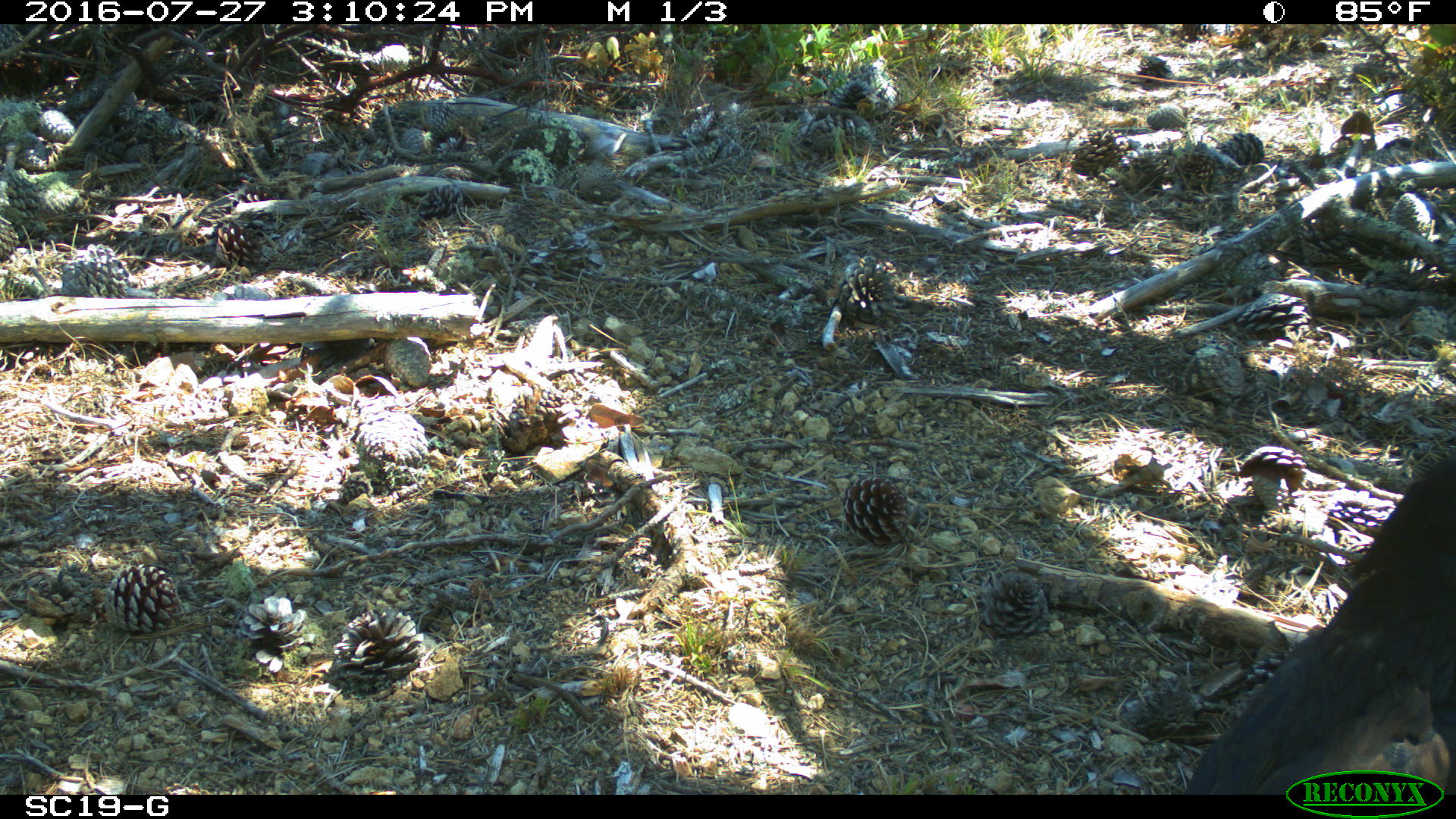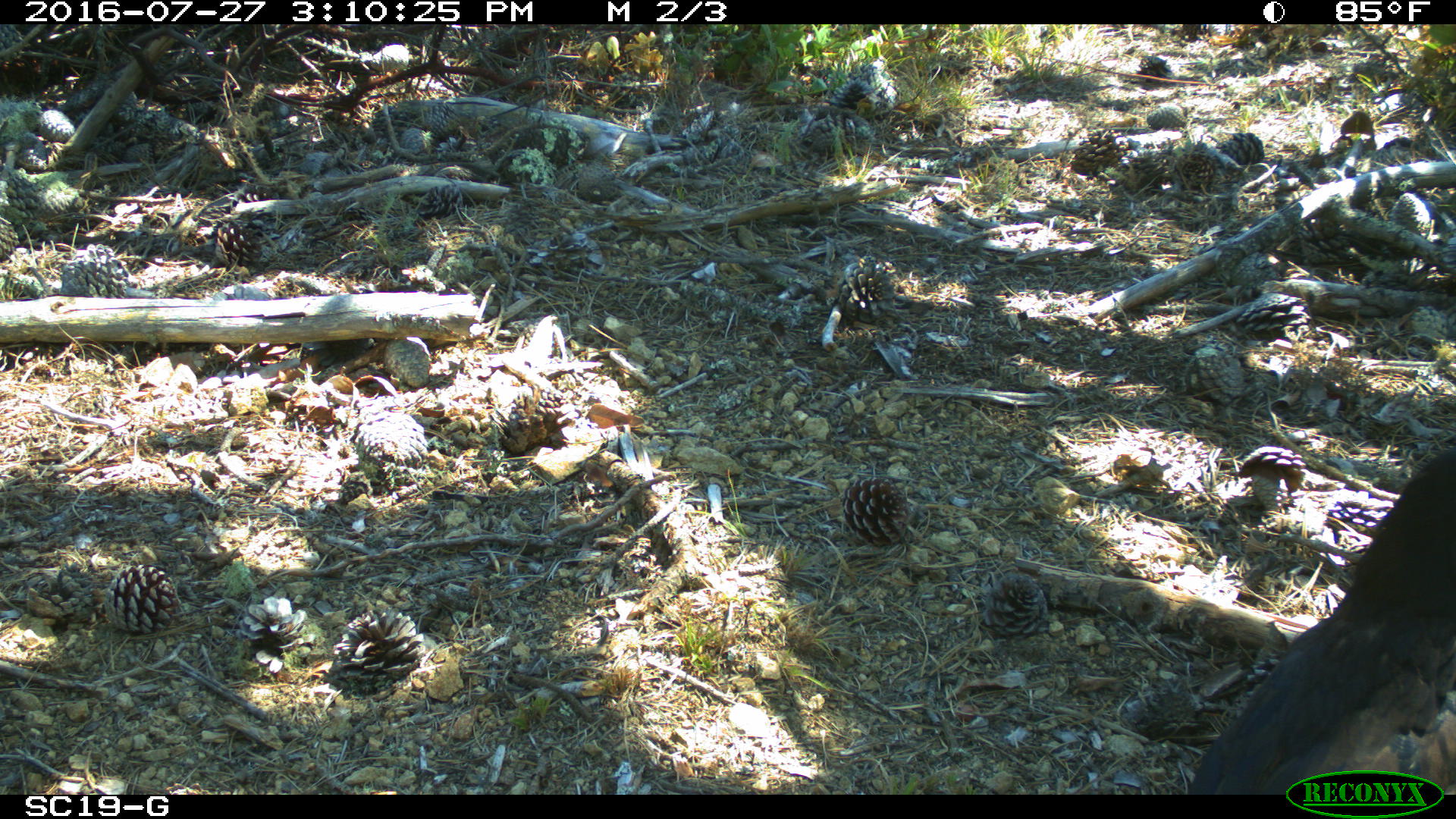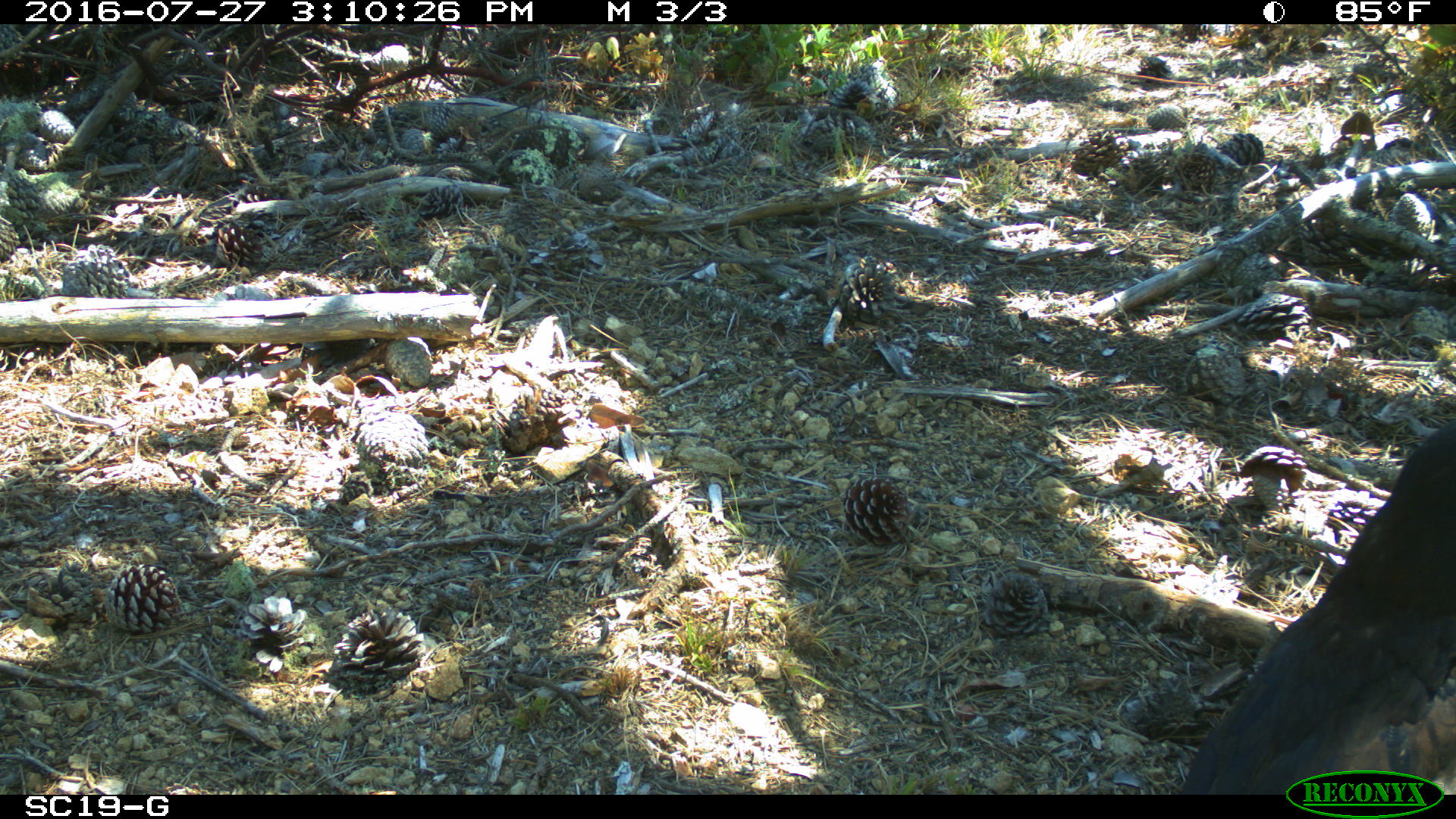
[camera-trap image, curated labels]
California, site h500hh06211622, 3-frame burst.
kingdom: Animalia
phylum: Chordata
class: Aves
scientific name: Aves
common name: bird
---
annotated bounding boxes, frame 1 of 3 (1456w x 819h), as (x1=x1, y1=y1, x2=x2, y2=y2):
bird: (x1=1183, y1=455, x2=1455, y2=795)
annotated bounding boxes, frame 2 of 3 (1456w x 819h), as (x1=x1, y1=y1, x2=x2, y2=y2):
bird: (x1=1186, y1=447, x2=1455, y2=794)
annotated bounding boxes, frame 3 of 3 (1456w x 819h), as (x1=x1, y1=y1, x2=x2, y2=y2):
bird: (x1=1183, y1=420, x2=1455, y2=795)